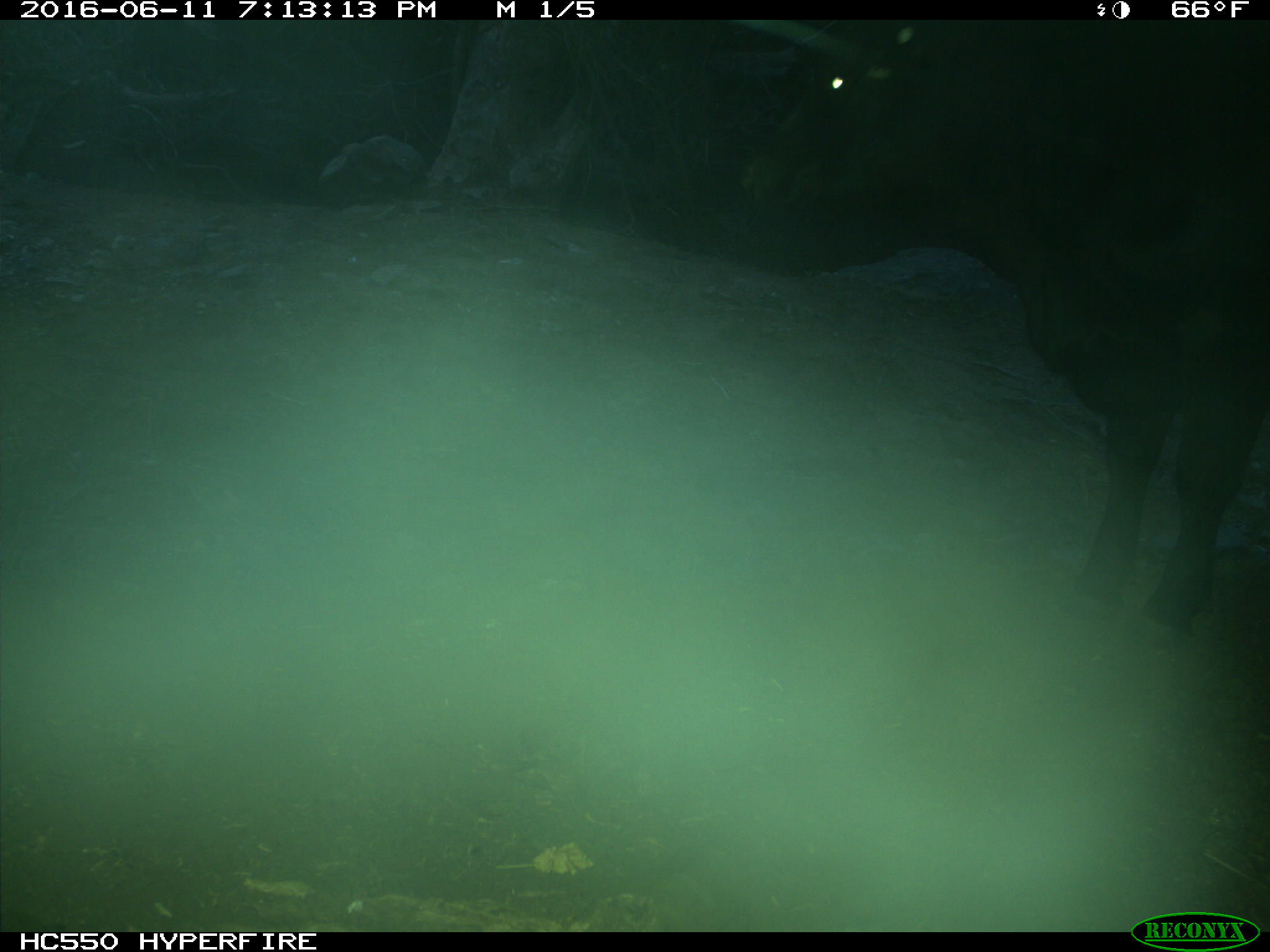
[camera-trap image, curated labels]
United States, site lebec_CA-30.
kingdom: Animalia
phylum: Chordata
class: Mammalia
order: Artiodactyla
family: Bovidae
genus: Bos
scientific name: Bos taurus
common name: domestic cow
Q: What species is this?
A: Bos taurus (domestic cow).